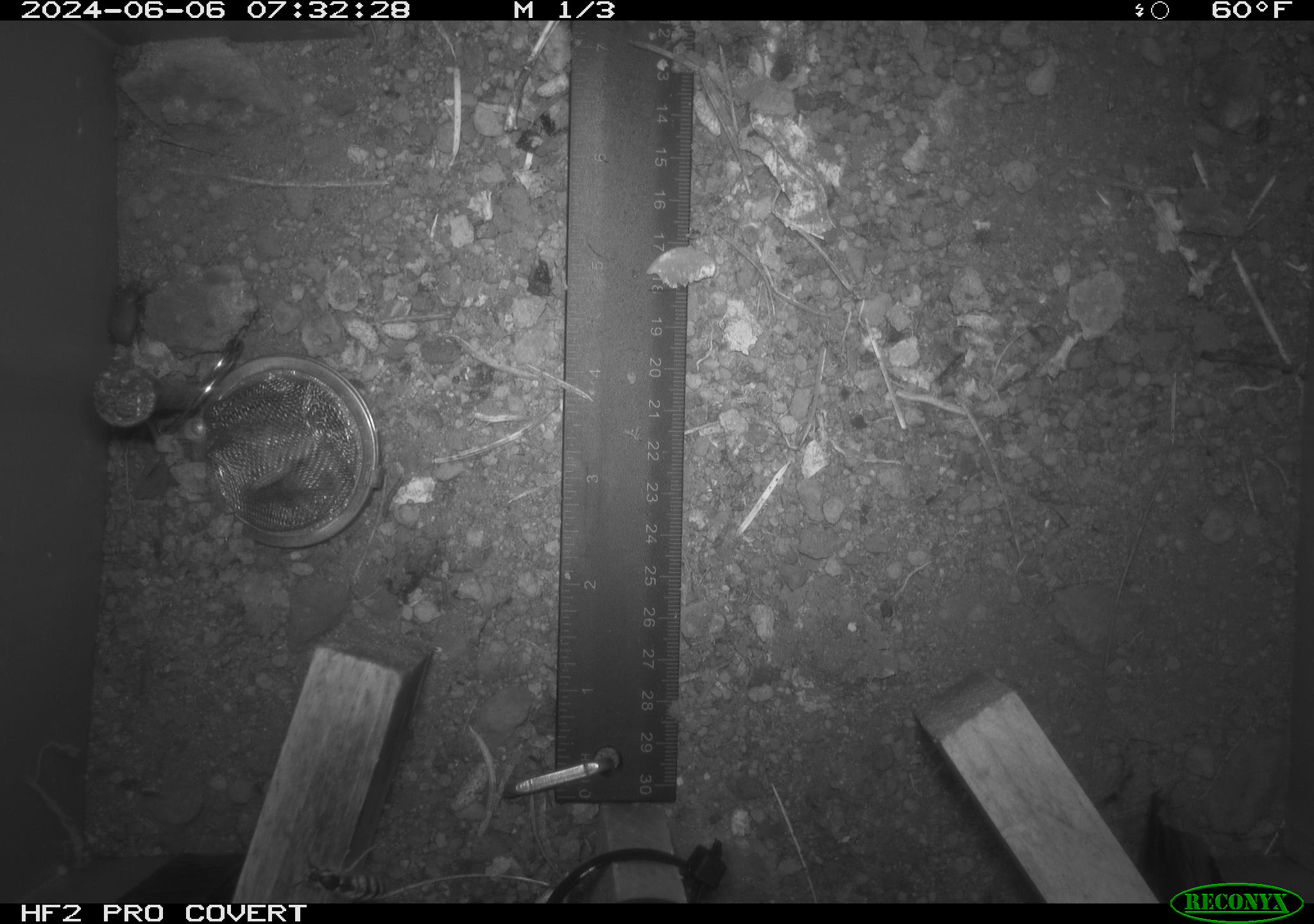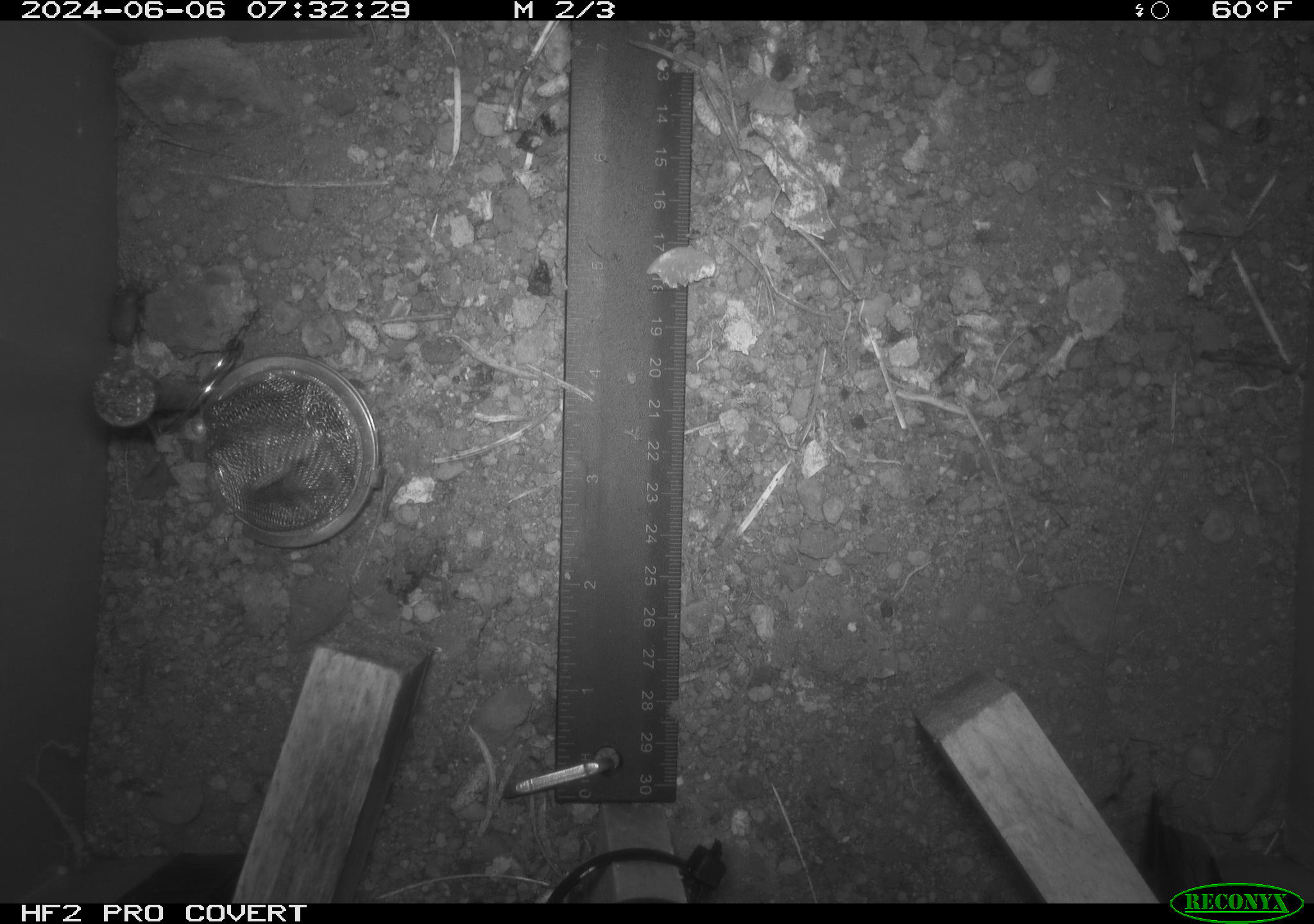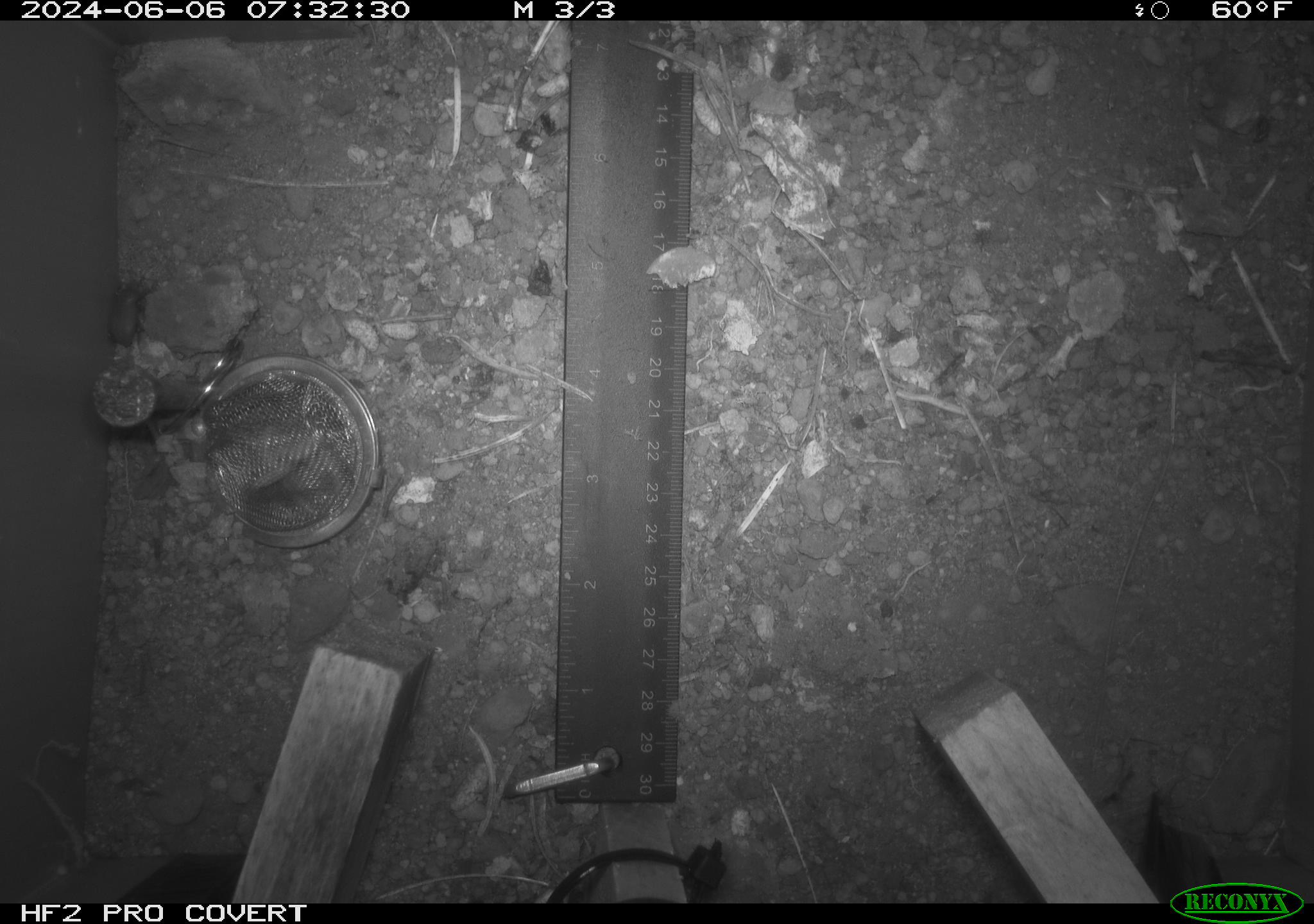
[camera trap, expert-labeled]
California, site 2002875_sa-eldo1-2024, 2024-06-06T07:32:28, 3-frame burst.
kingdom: Animalia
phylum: Arthropoda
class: Insecta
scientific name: Insecta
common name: insect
Insect (Insecta).